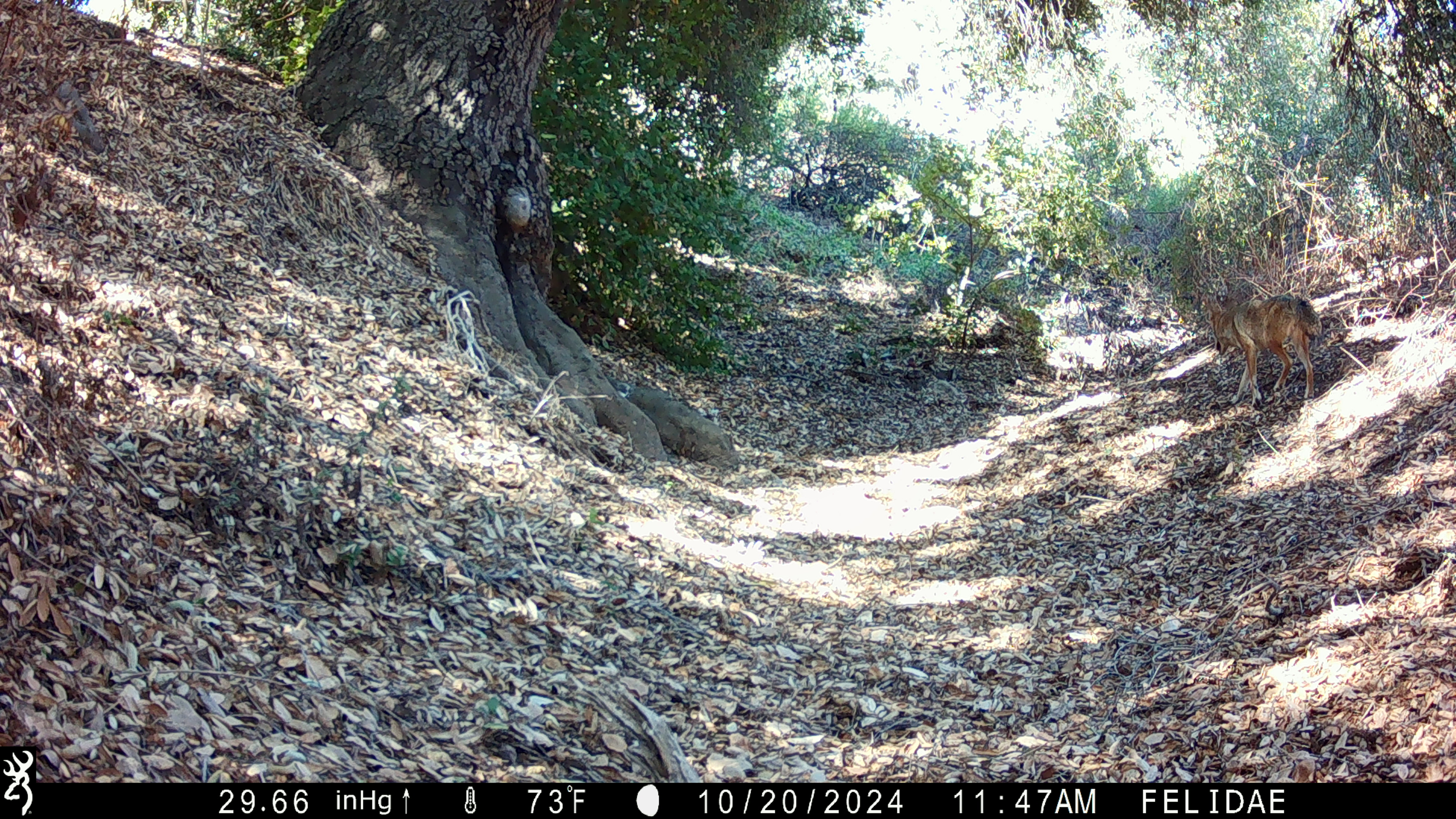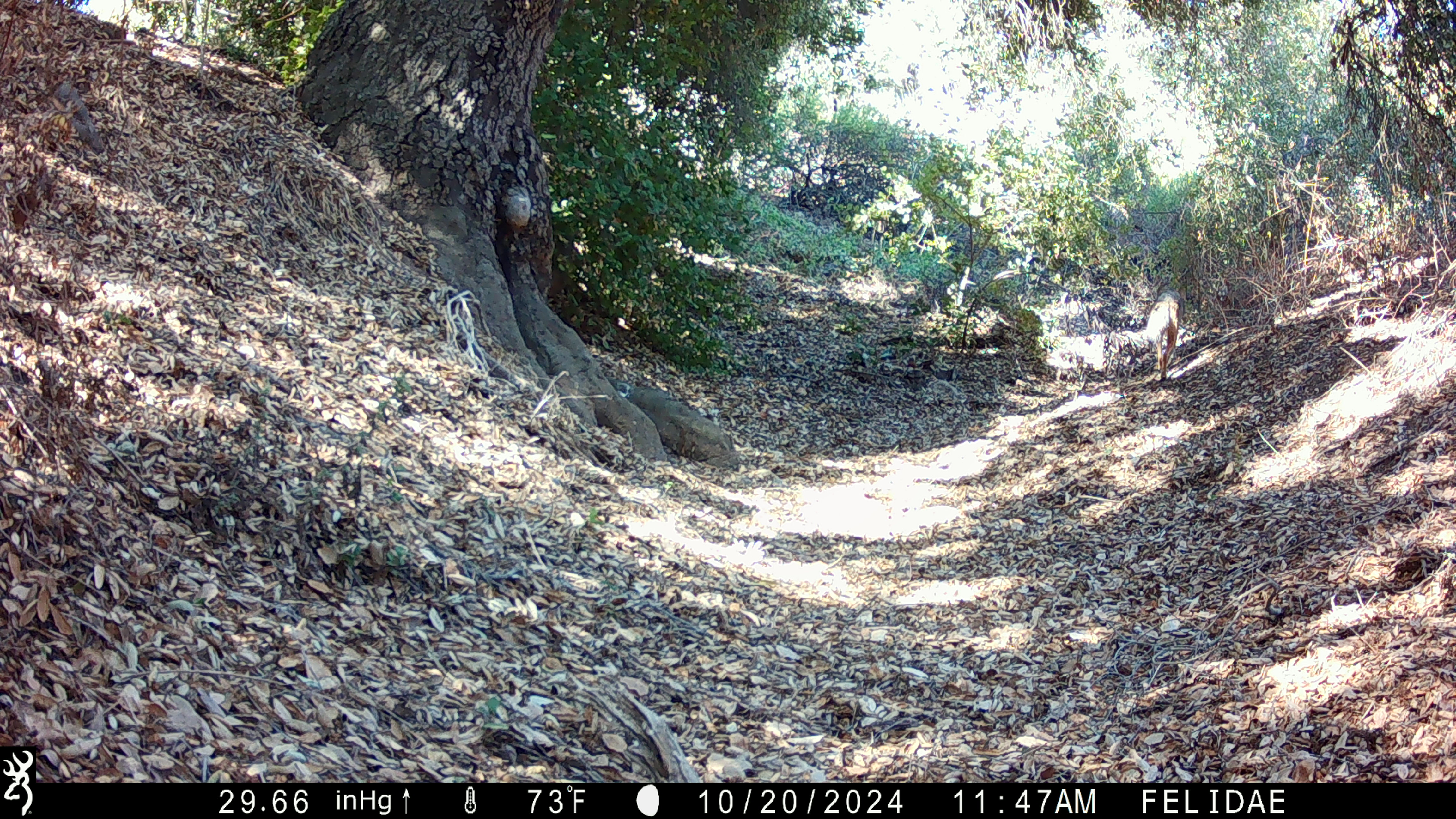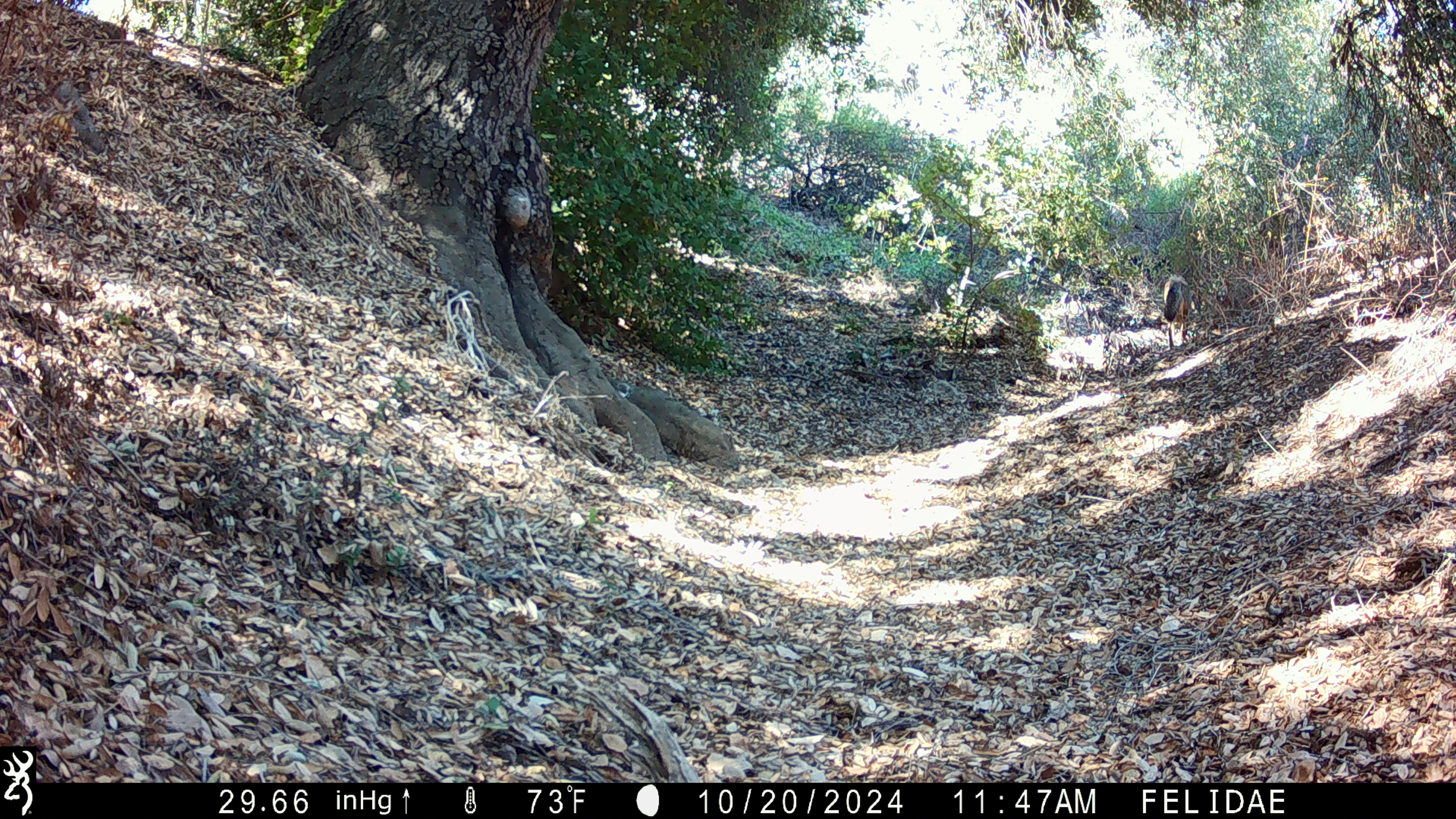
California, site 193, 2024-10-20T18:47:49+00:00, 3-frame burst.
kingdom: Animalia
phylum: Chordata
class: Mammalia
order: Carnivora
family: Canidae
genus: Canis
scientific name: Canis latrans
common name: coyote